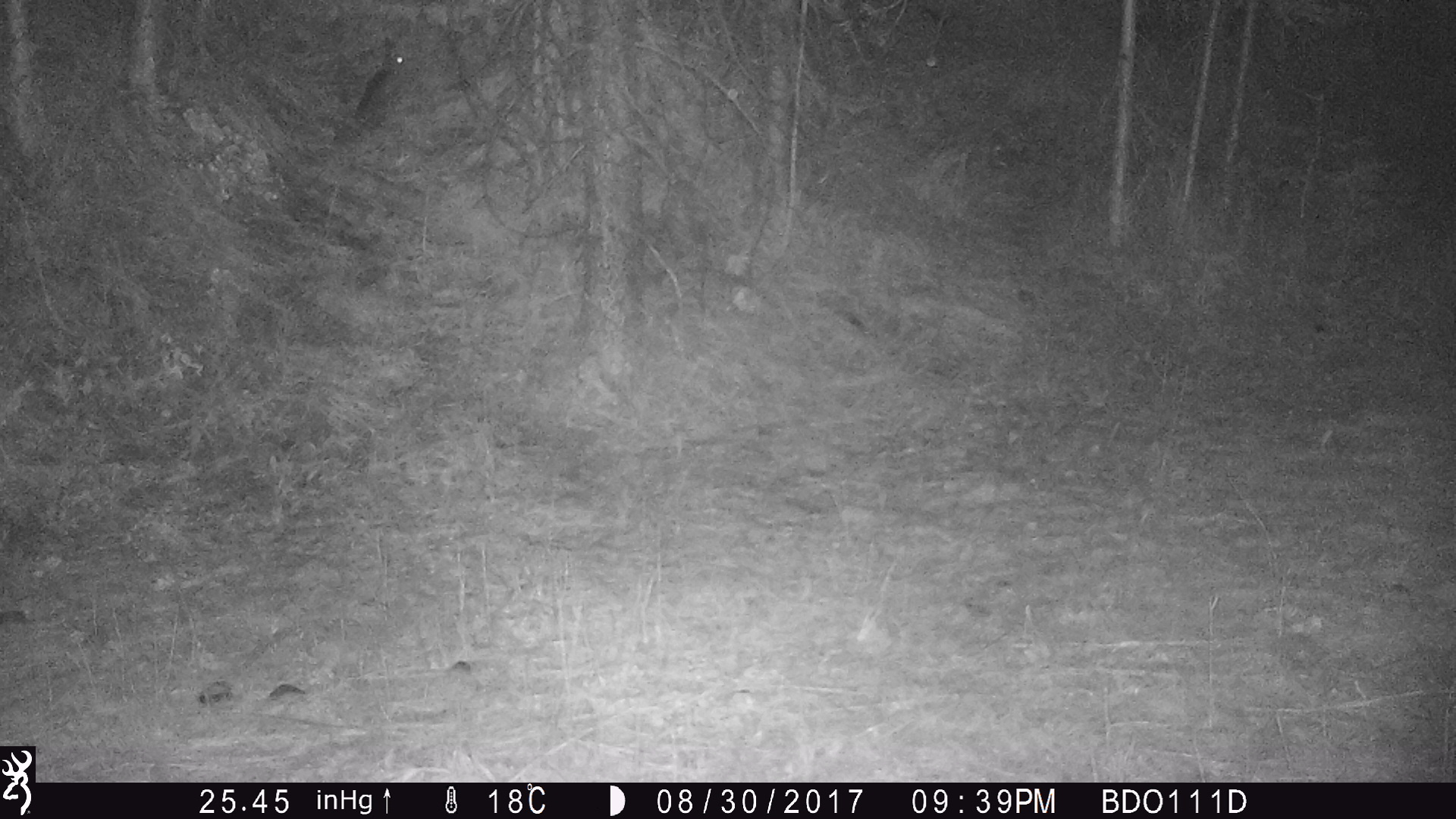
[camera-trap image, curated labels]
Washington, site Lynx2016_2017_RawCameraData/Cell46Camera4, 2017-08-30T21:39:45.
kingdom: Animalia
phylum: Chordata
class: Mammalia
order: Lagomorpha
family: Leporidae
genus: Lepus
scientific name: Lepus americanus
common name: snowshoe hare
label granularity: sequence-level